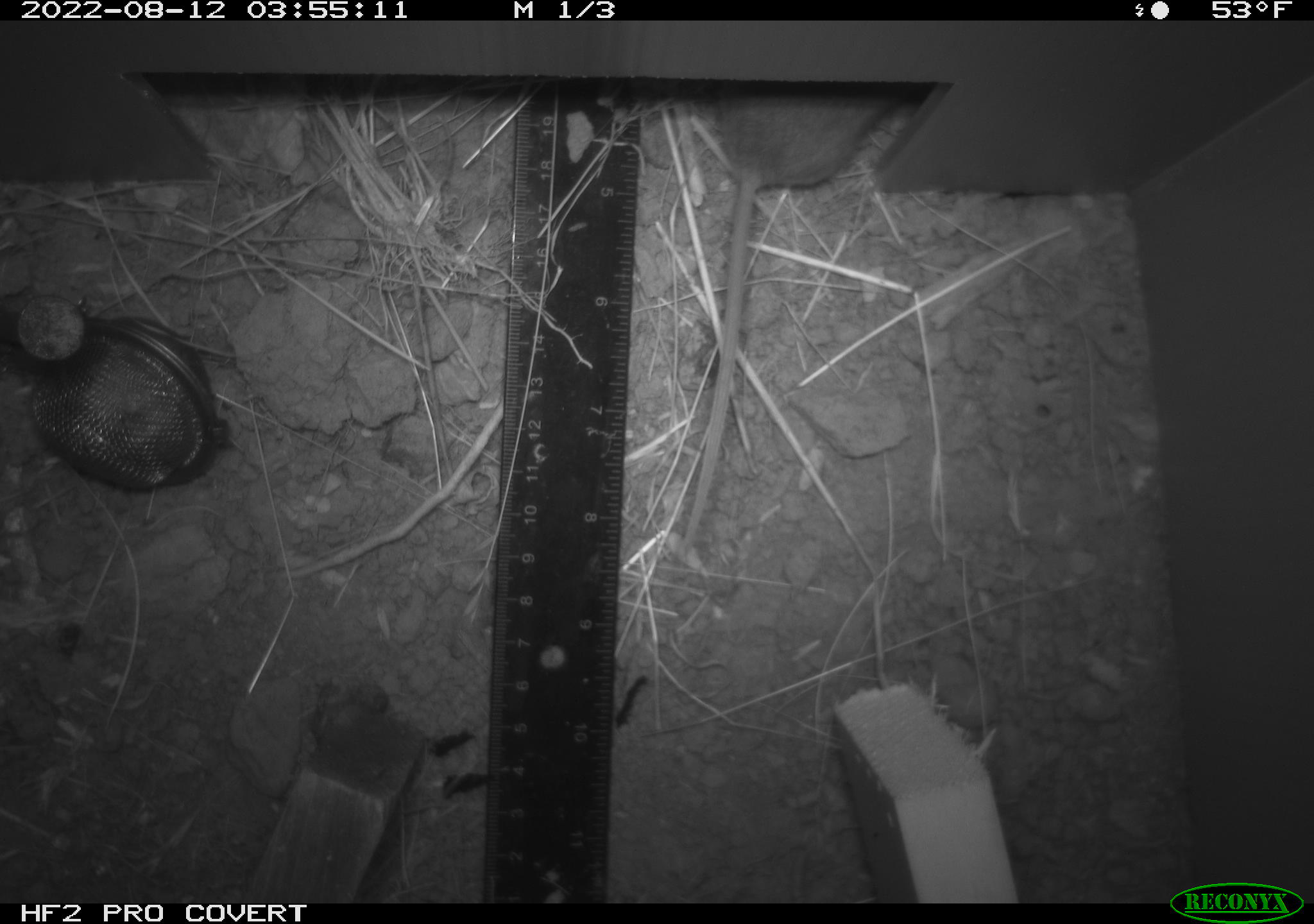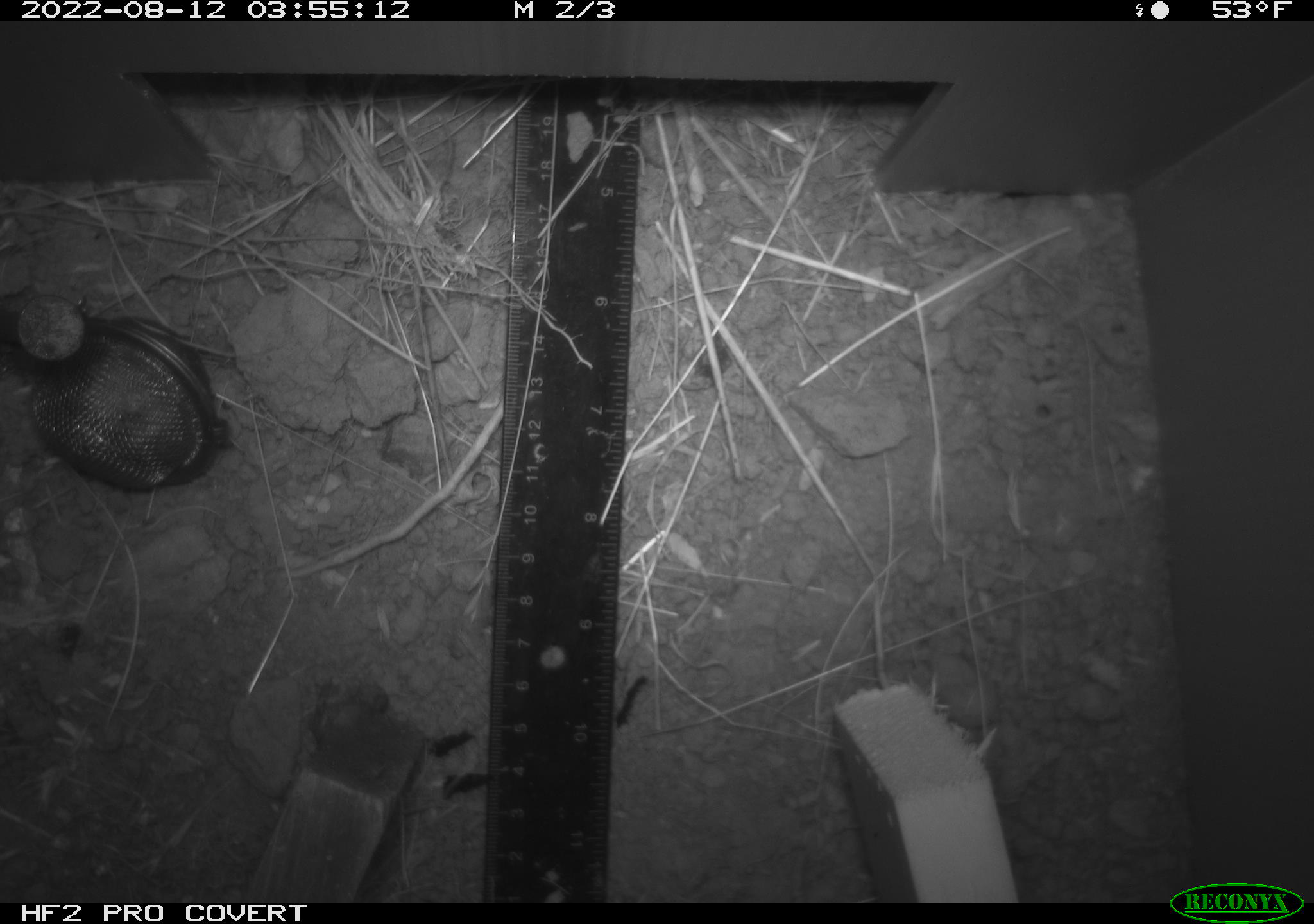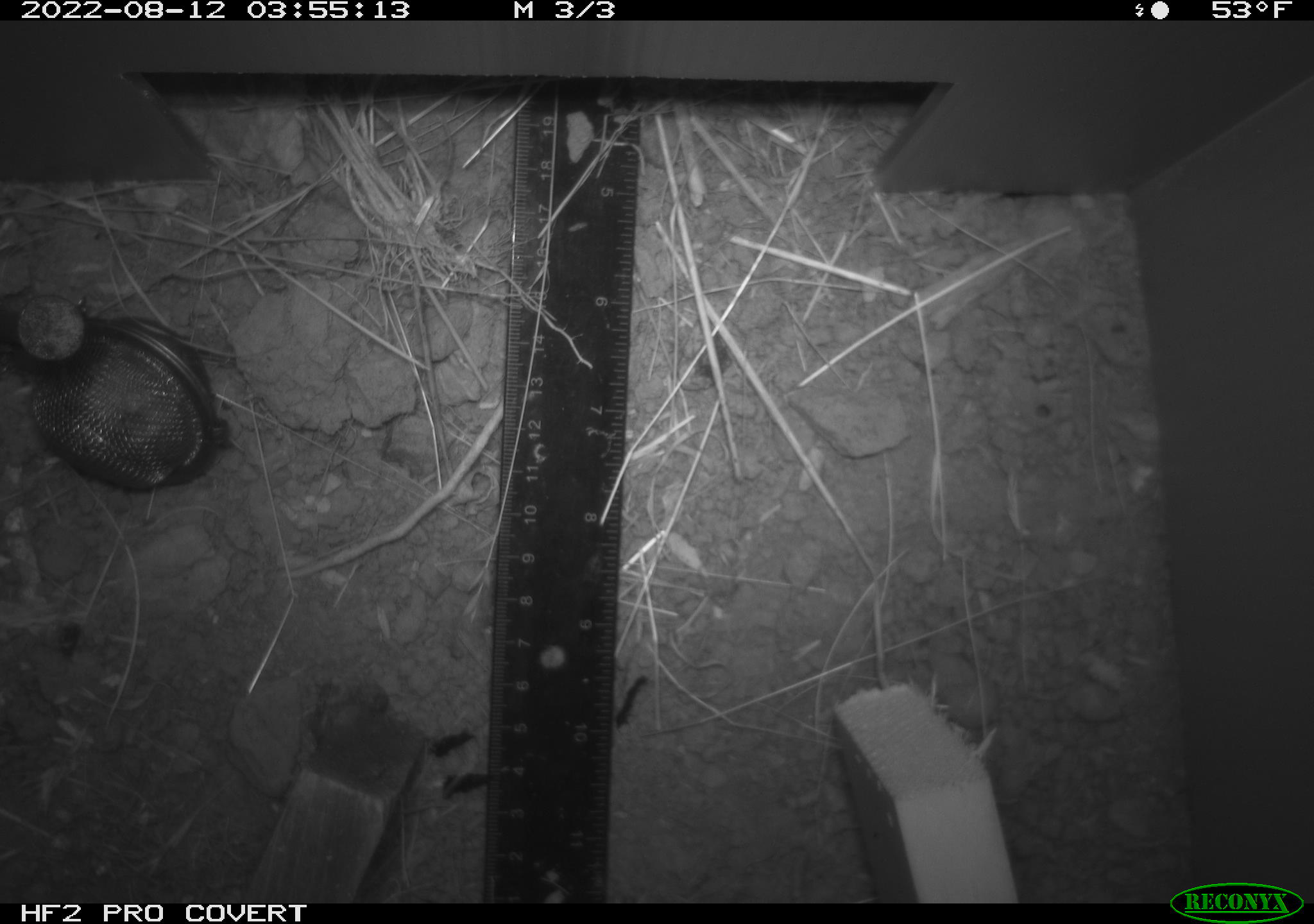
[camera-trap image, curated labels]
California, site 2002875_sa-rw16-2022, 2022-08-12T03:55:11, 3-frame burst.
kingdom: Animalia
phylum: Chordata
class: Mammalia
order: Rodentia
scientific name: Rodentia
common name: mouse species